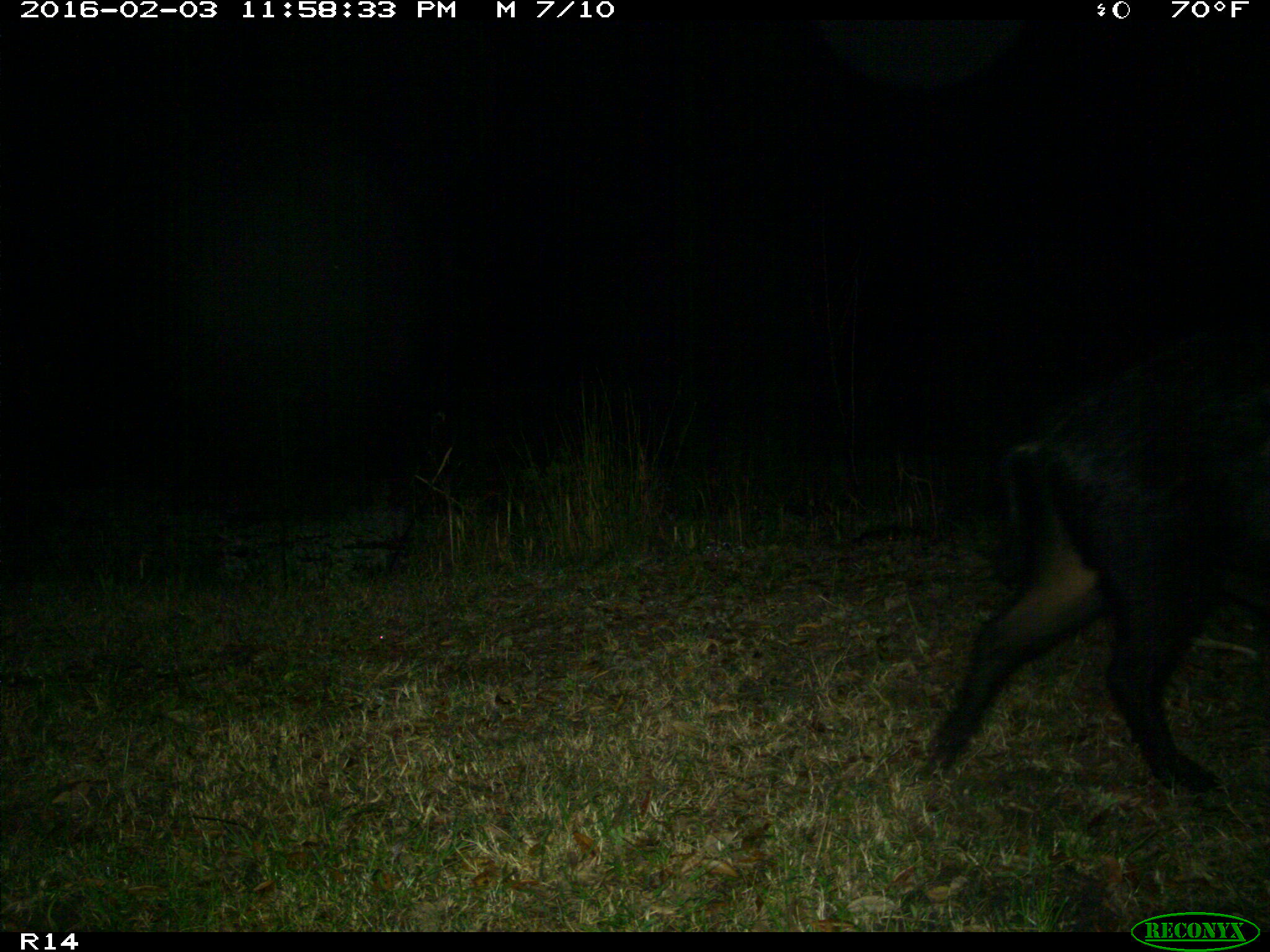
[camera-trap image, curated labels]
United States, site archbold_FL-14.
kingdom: Animalia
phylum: Chordata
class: Mammalia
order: Artiodactyla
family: Suidae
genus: Sus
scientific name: Sus scrofa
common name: wild boar